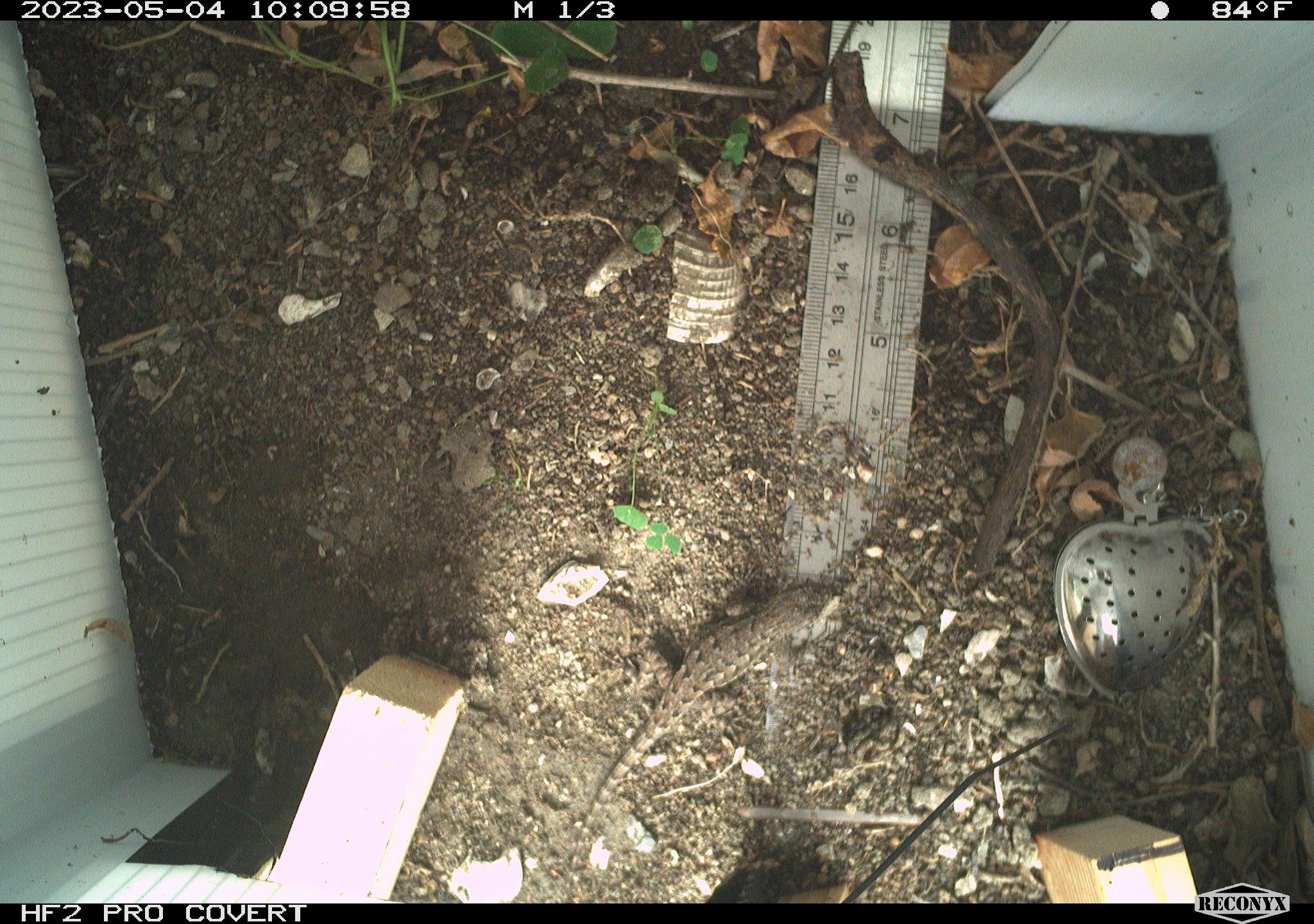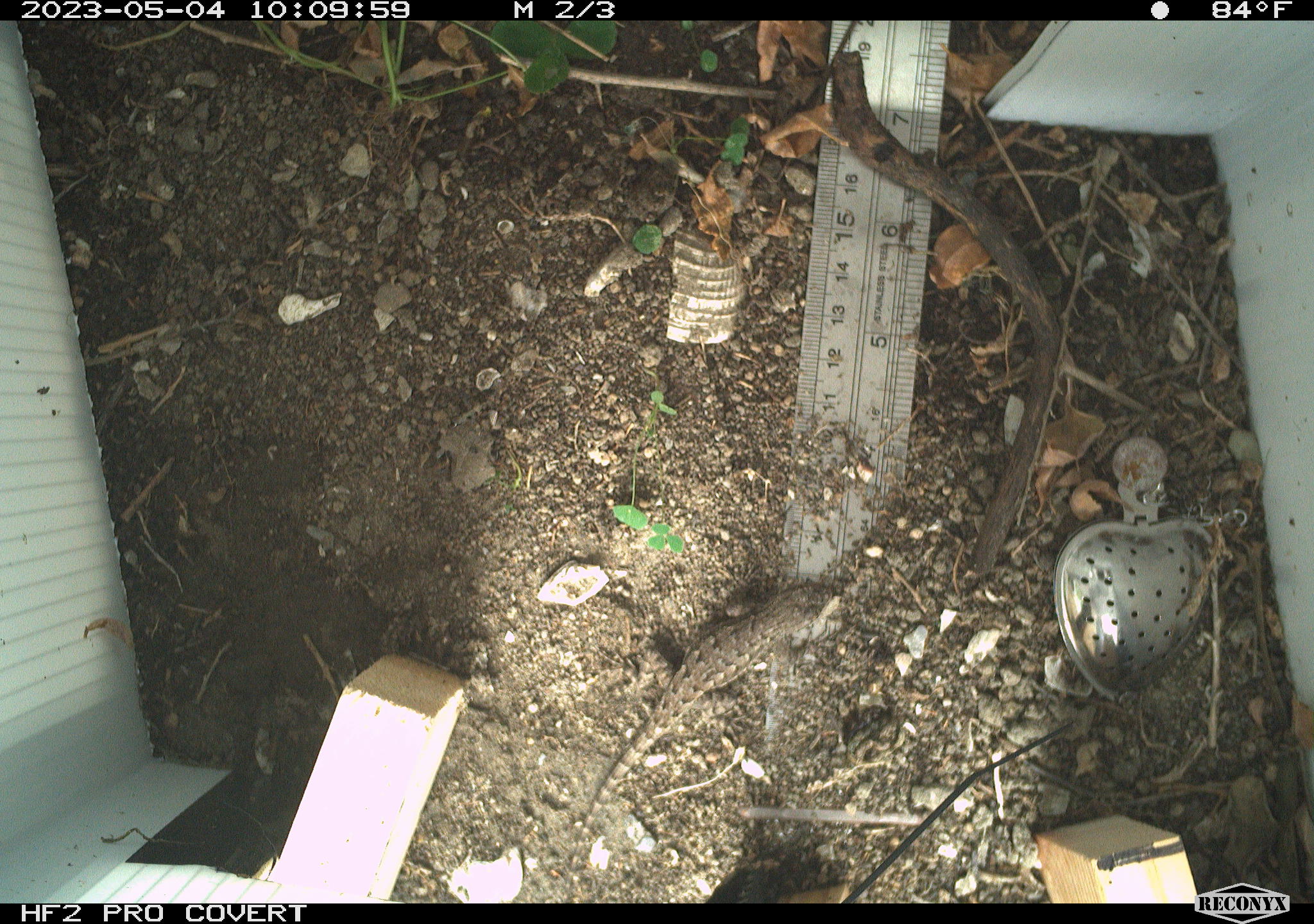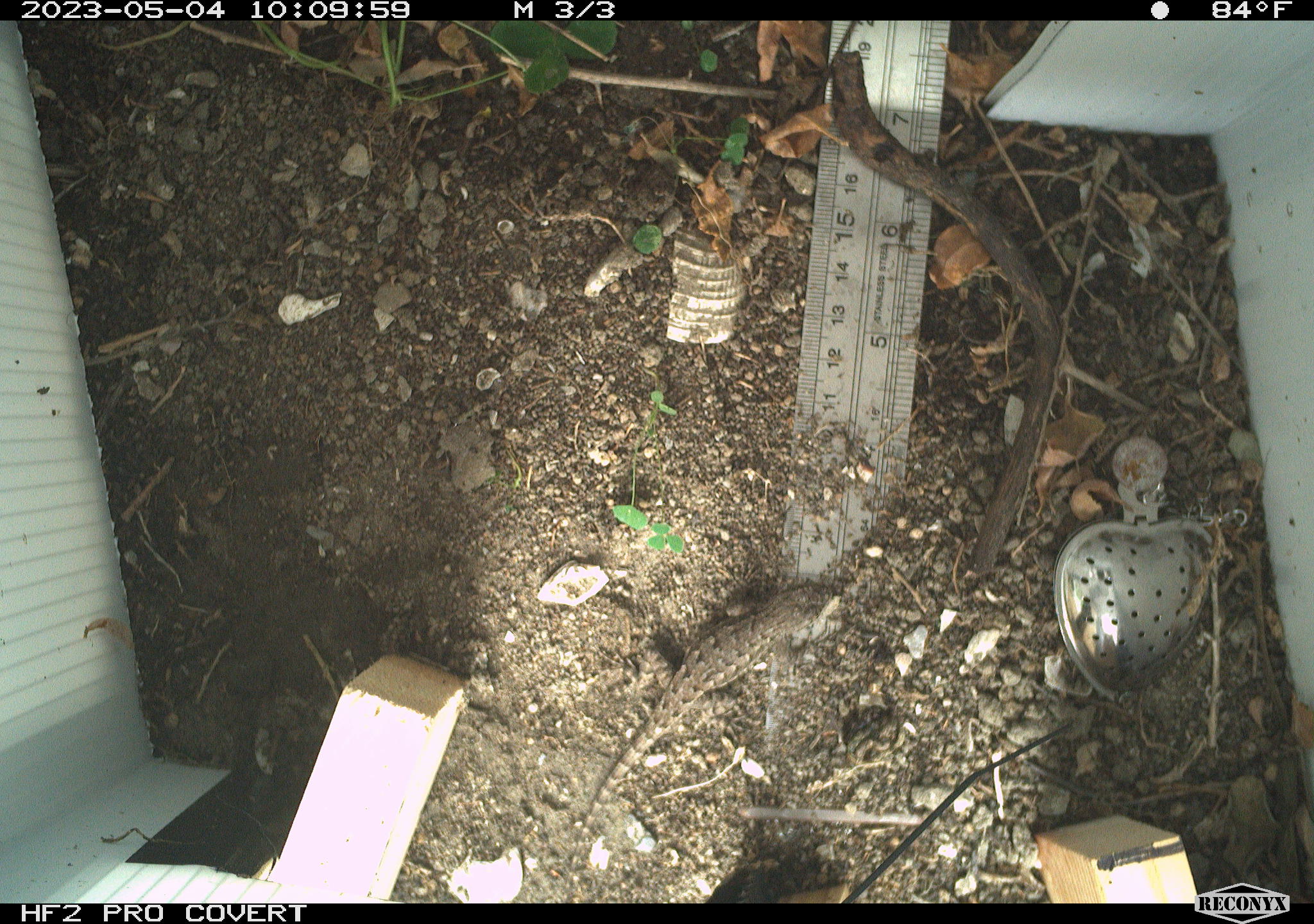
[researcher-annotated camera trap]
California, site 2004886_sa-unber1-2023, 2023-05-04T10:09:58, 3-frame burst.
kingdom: Animalia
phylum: Chordata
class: Reptilia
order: Squamata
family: Phrynosomatidae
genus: Sceloporus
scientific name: Sceloporus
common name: spiny lizards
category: sceloporus species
Sceloporus species (spiny lizards) (Sceloporus).